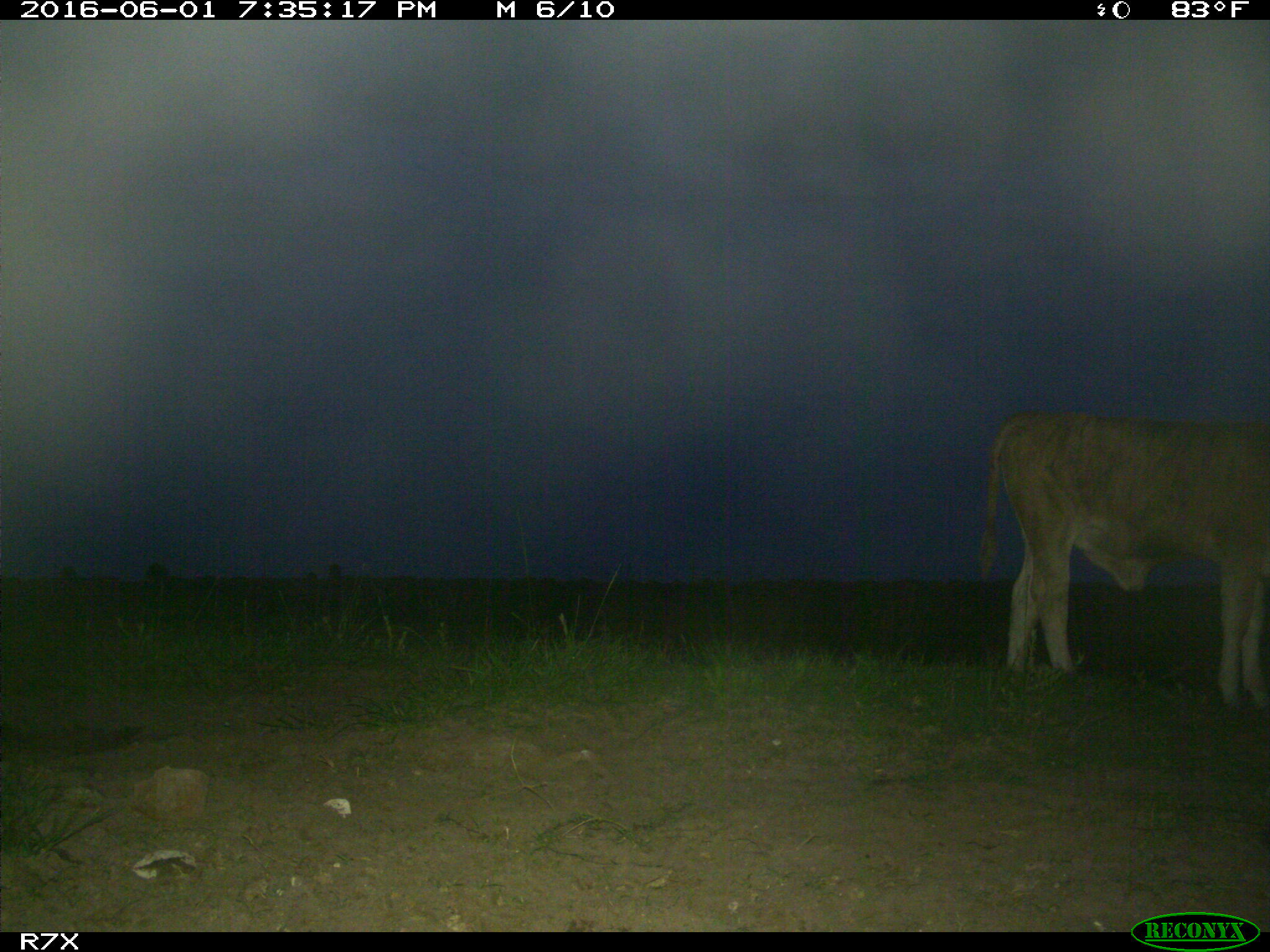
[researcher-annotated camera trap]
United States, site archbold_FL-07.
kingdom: Animalia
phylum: Chordata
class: Mammalia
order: Artiodactyla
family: Bovidae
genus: Bos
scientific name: Bos taurus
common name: domestic cow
Bos taurus (domestic cow).